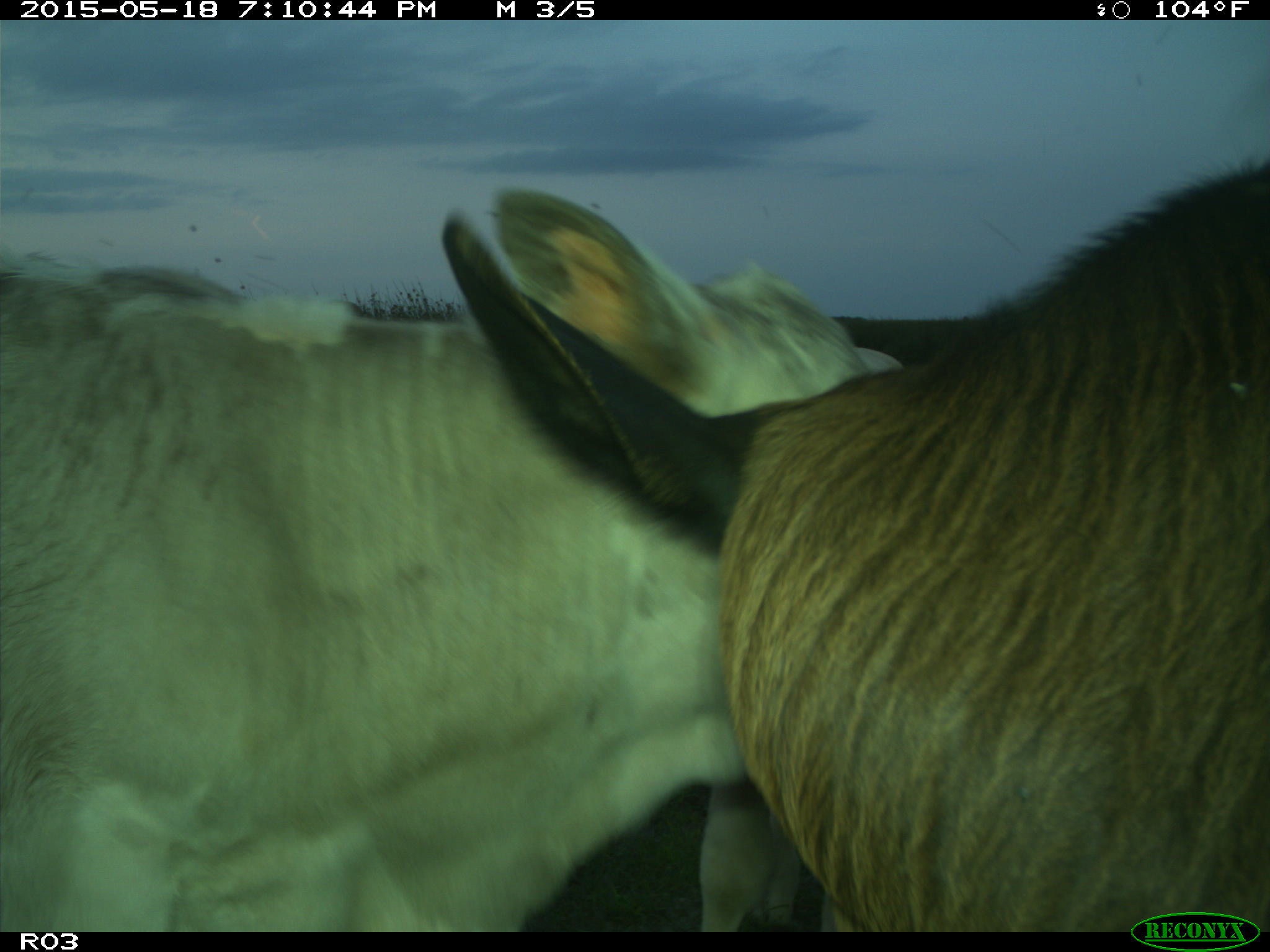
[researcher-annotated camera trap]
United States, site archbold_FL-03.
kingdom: Animalia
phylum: Chordata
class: Mammalia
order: Artiodactyla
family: Bovidae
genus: Bos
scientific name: Bos taurus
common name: domestic cow